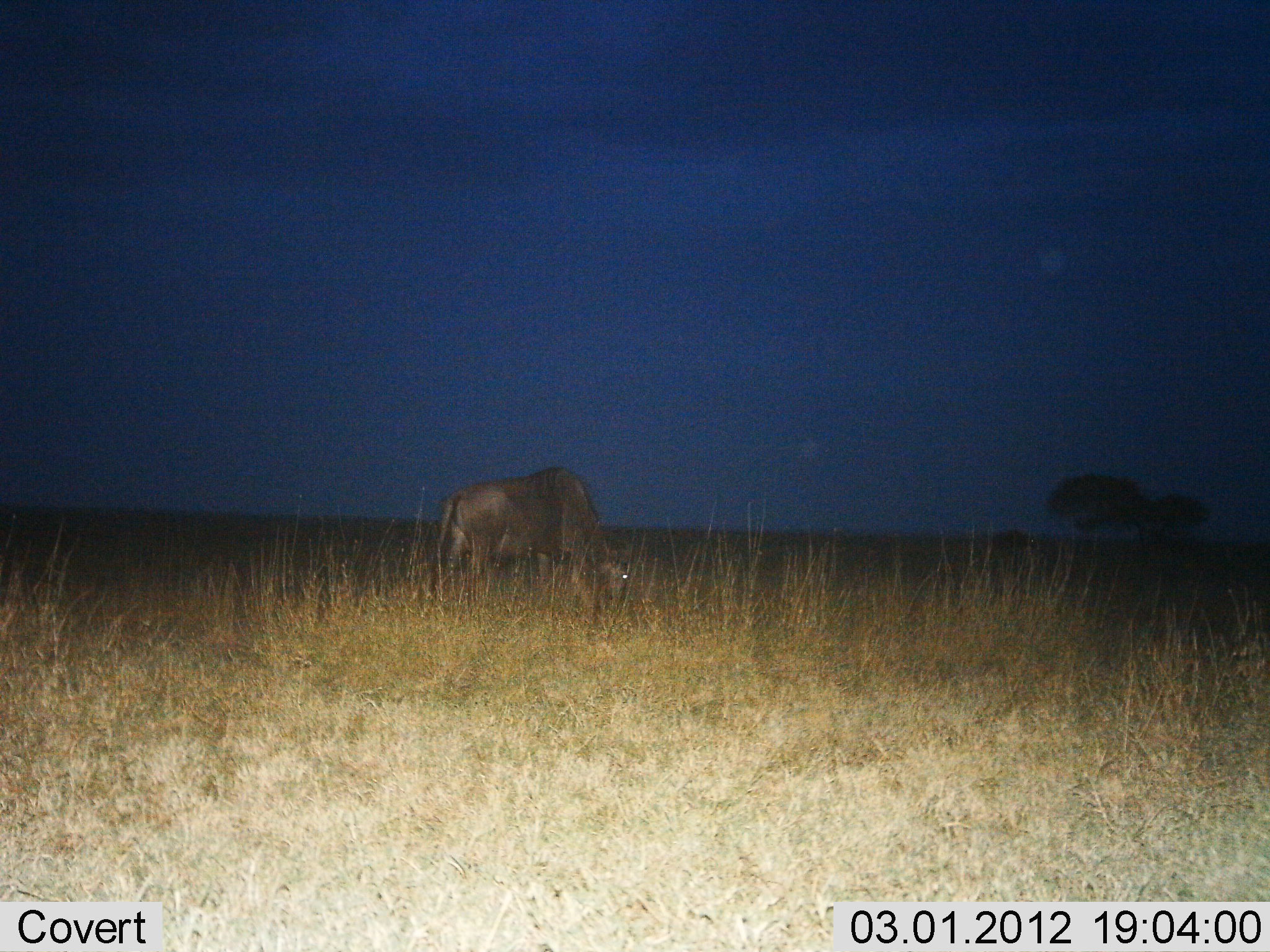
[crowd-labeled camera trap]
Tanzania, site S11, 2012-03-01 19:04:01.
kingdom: Animalia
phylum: Chordata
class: Mammalia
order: Artiodactyla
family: Bovidae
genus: Connochaetes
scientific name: Connochaetes taurinus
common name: blue wildebeest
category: wildebeest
Wildebeest (blue wildebeest) (Connochaetes taurinus), count 1. Behavior (volunteer vote fractions): standing 29%, resting 0%, moving 6%, interacting 0%. Young present (vote fraction): 0%. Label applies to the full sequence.